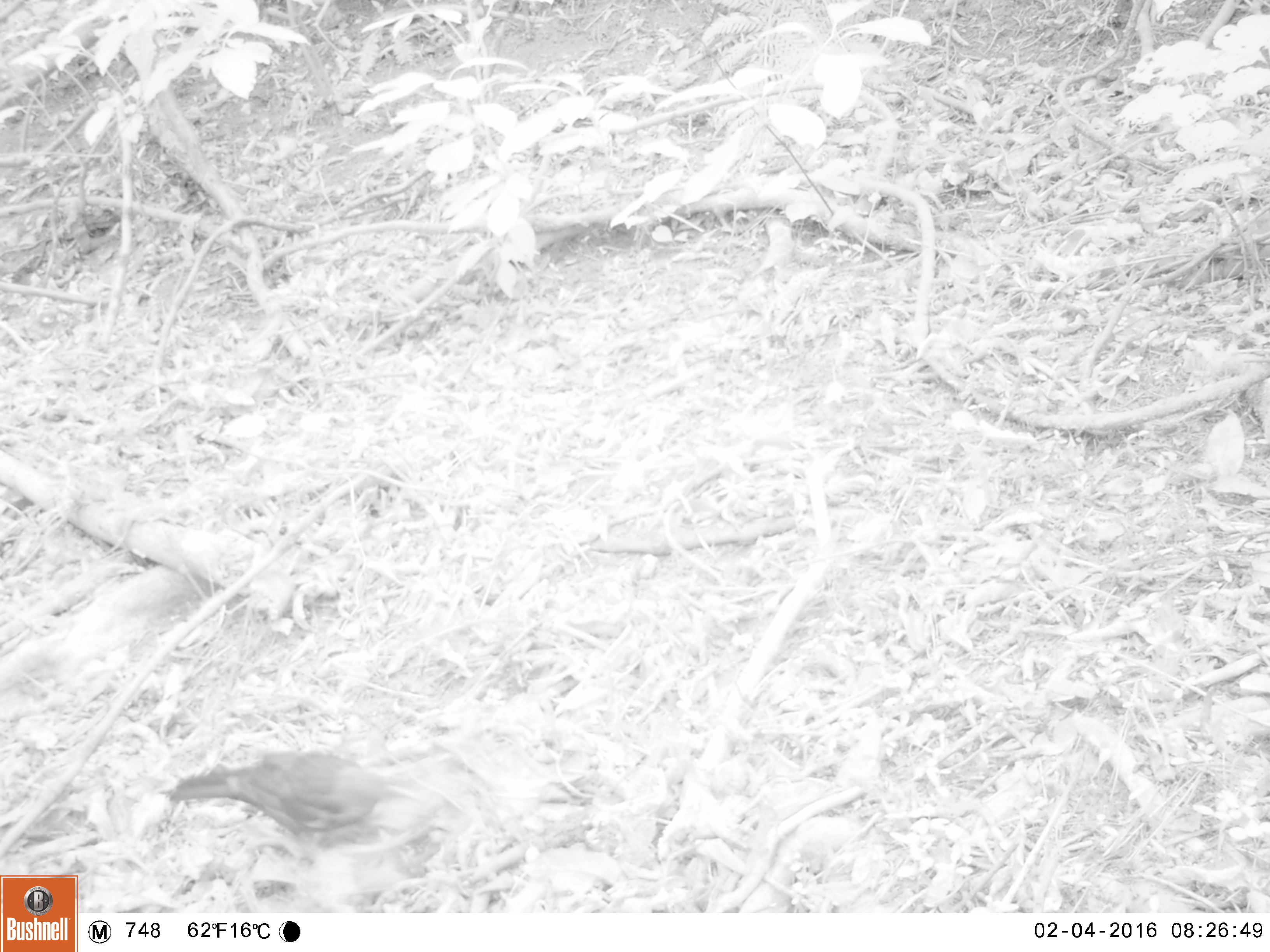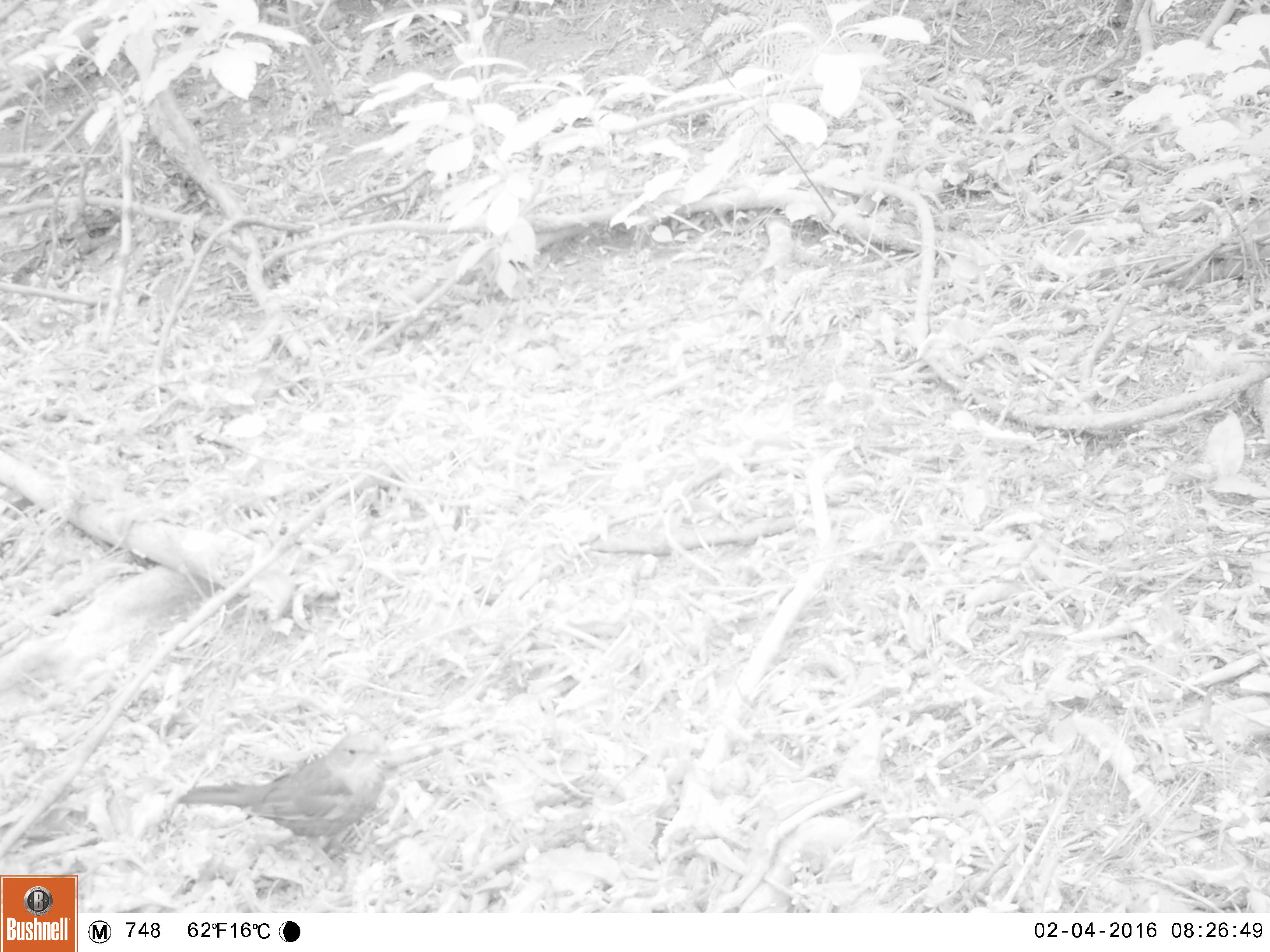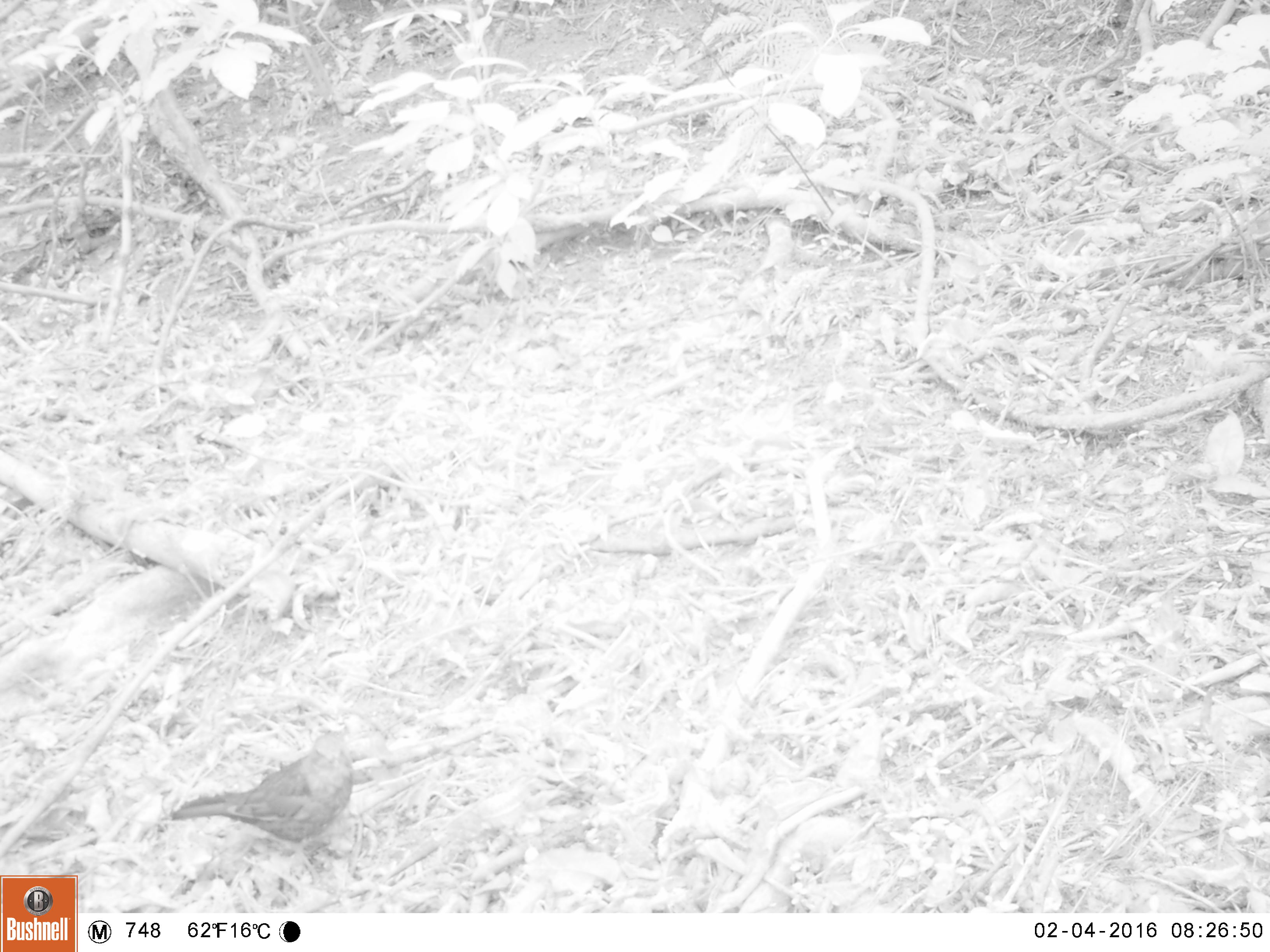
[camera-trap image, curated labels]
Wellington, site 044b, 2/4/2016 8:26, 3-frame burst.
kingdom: Animalia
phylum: Chordata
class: Aves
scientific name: Aves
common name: bird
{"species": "bird (Aves)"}